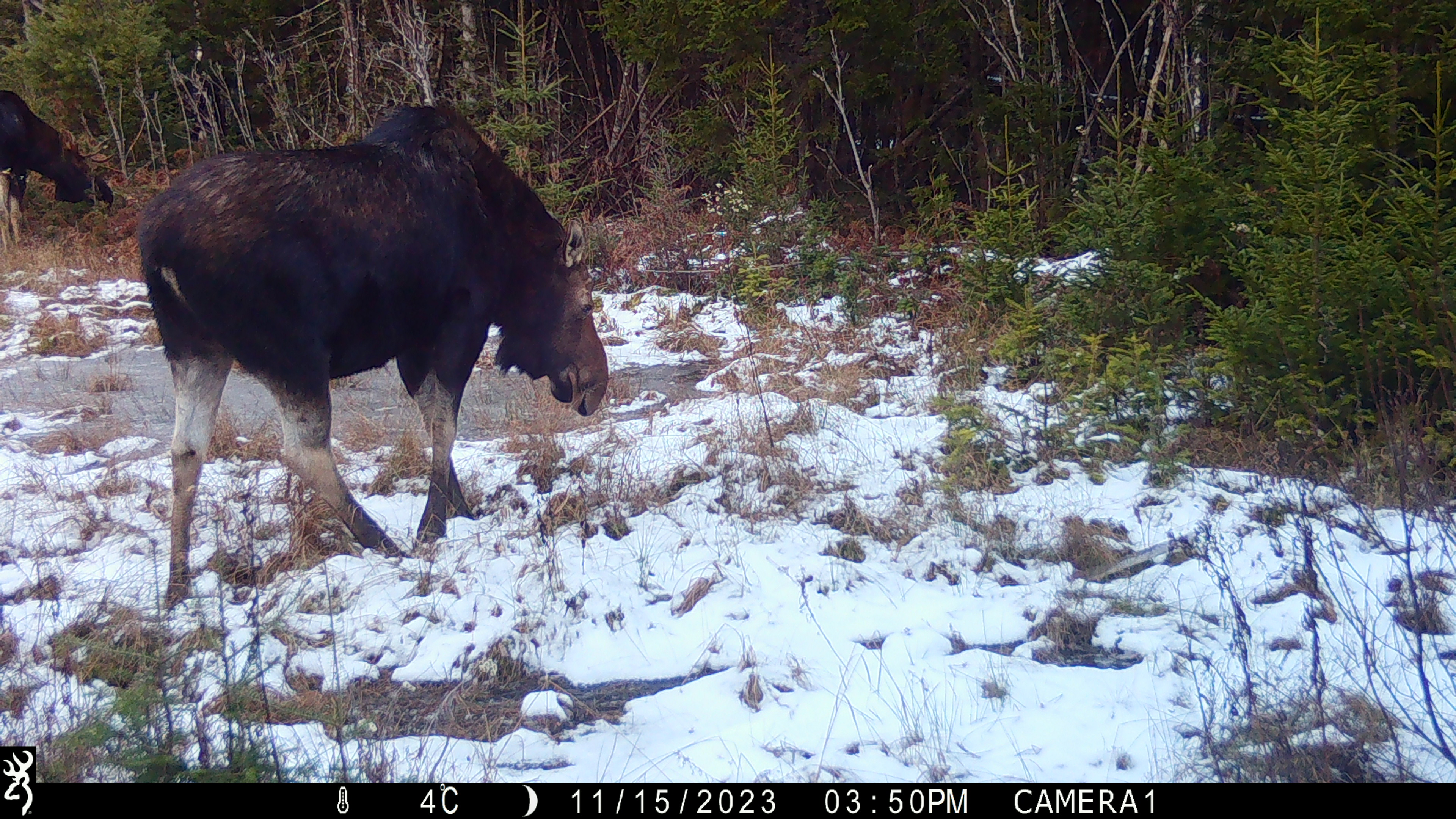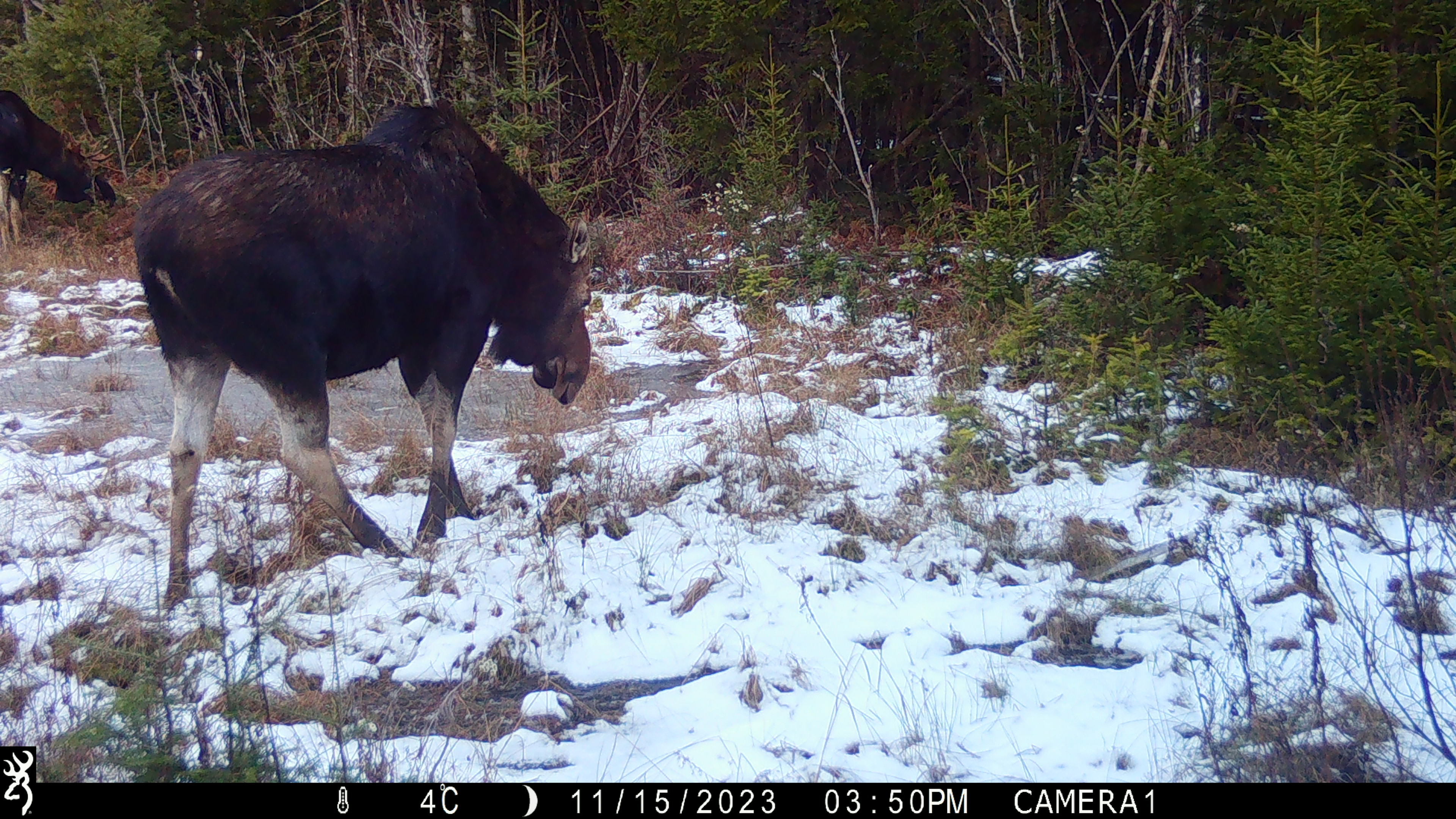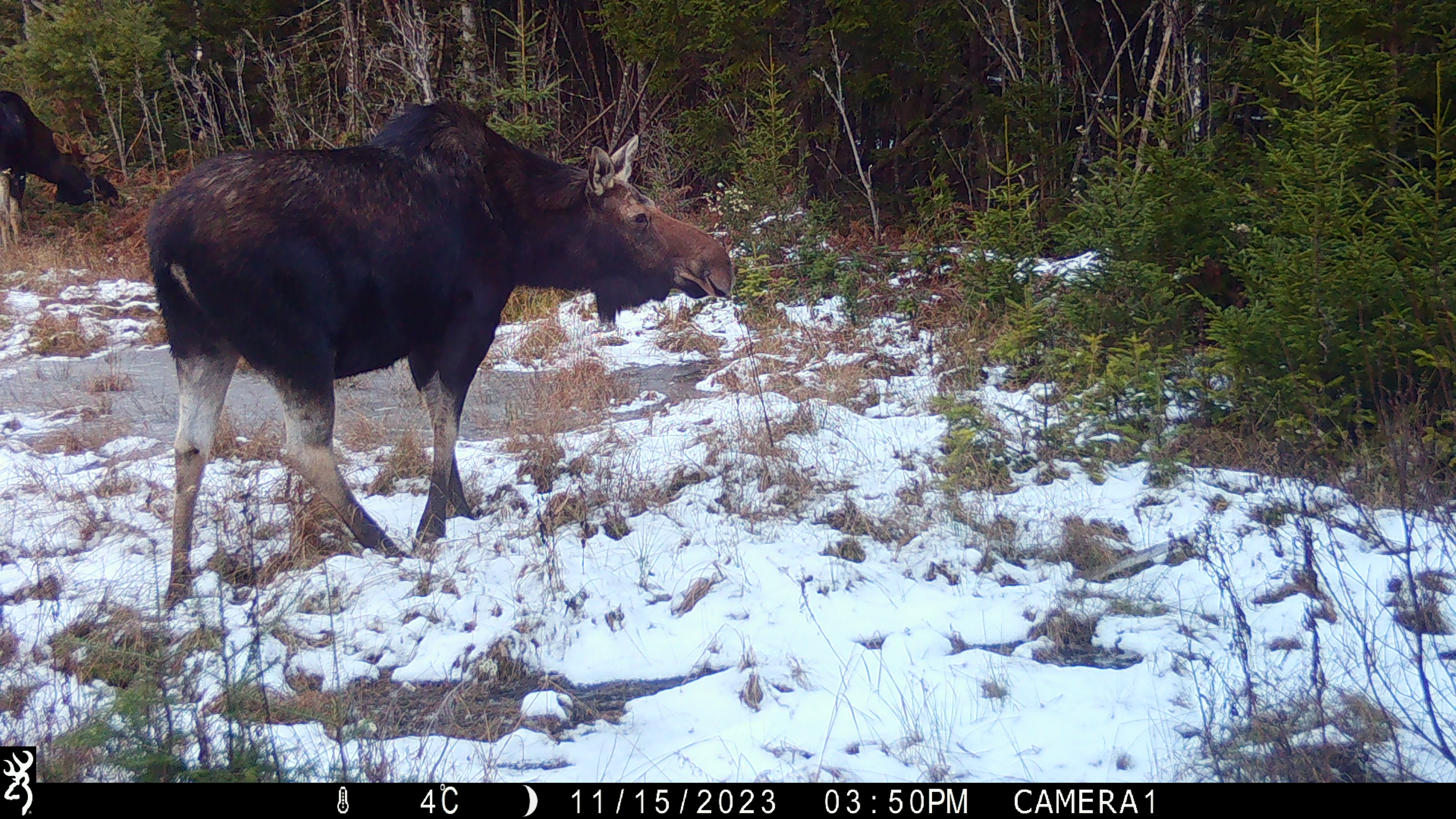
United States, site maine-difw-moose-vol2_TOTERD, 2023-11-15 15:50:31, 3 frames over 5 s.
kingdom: Animalia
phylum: Chordata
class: Mammalia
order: Artiodactyla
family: Cervidae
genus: Alces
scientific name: Alces alces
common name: moose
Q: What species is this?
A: Moose (Alces alces).